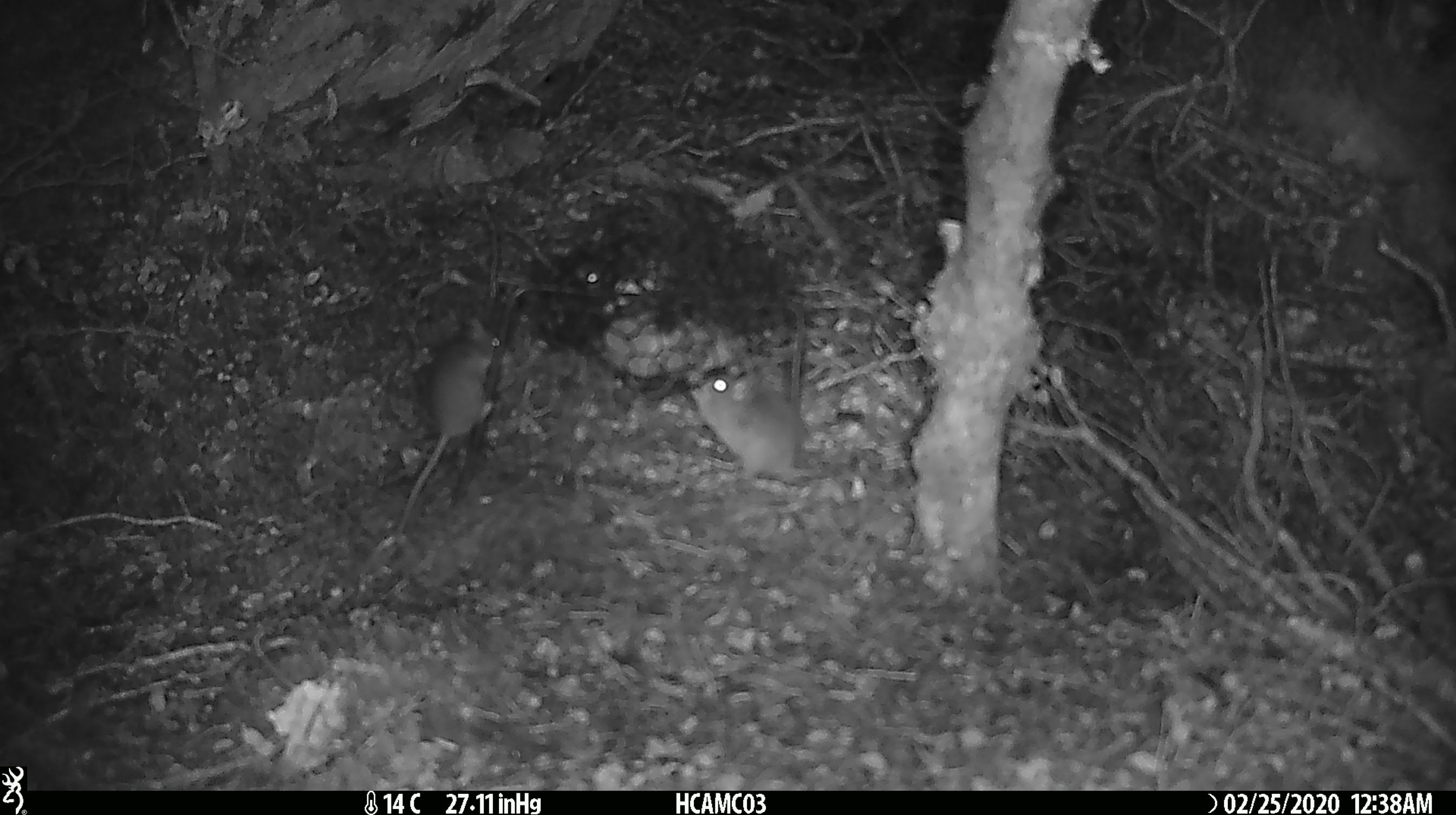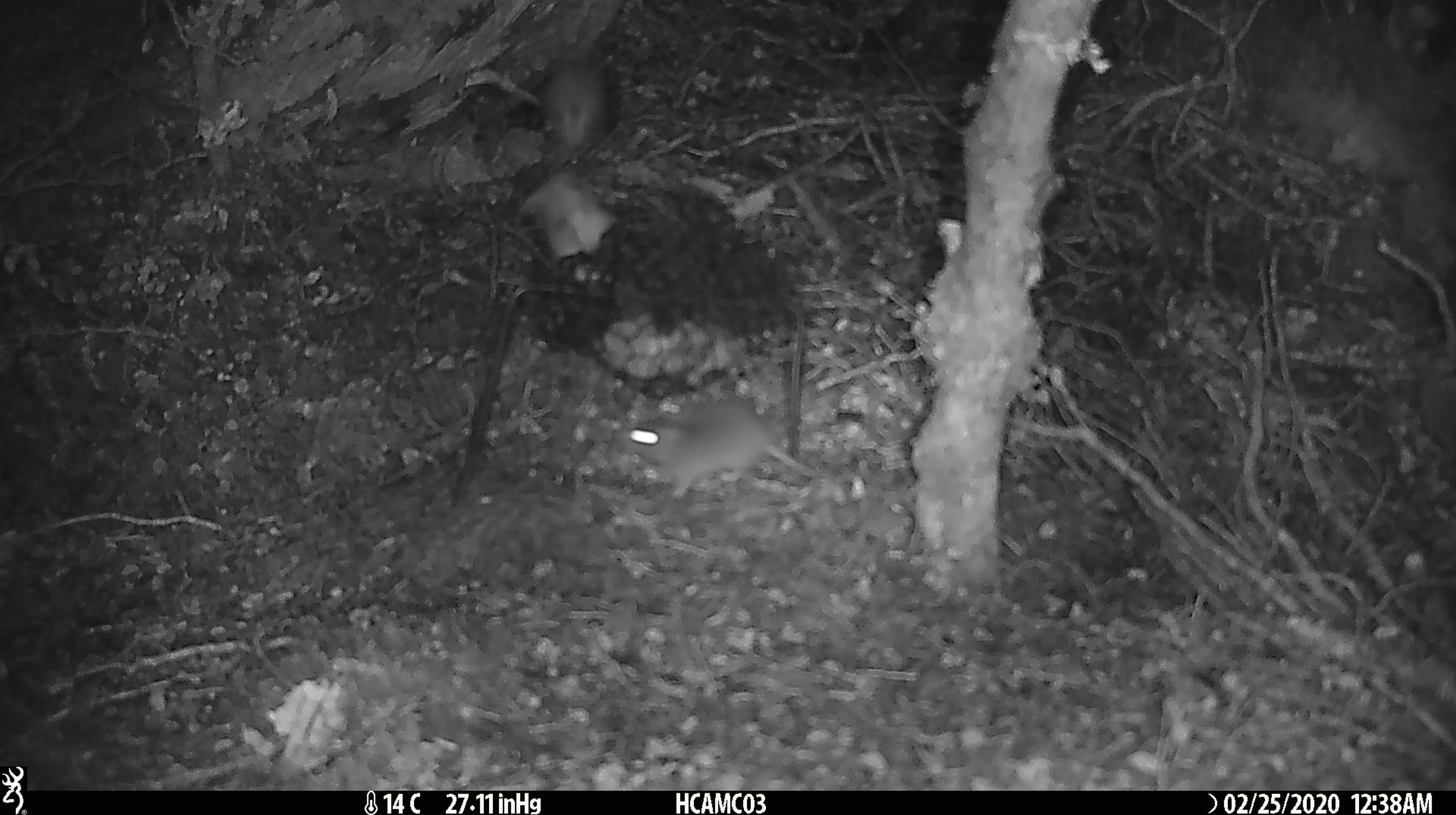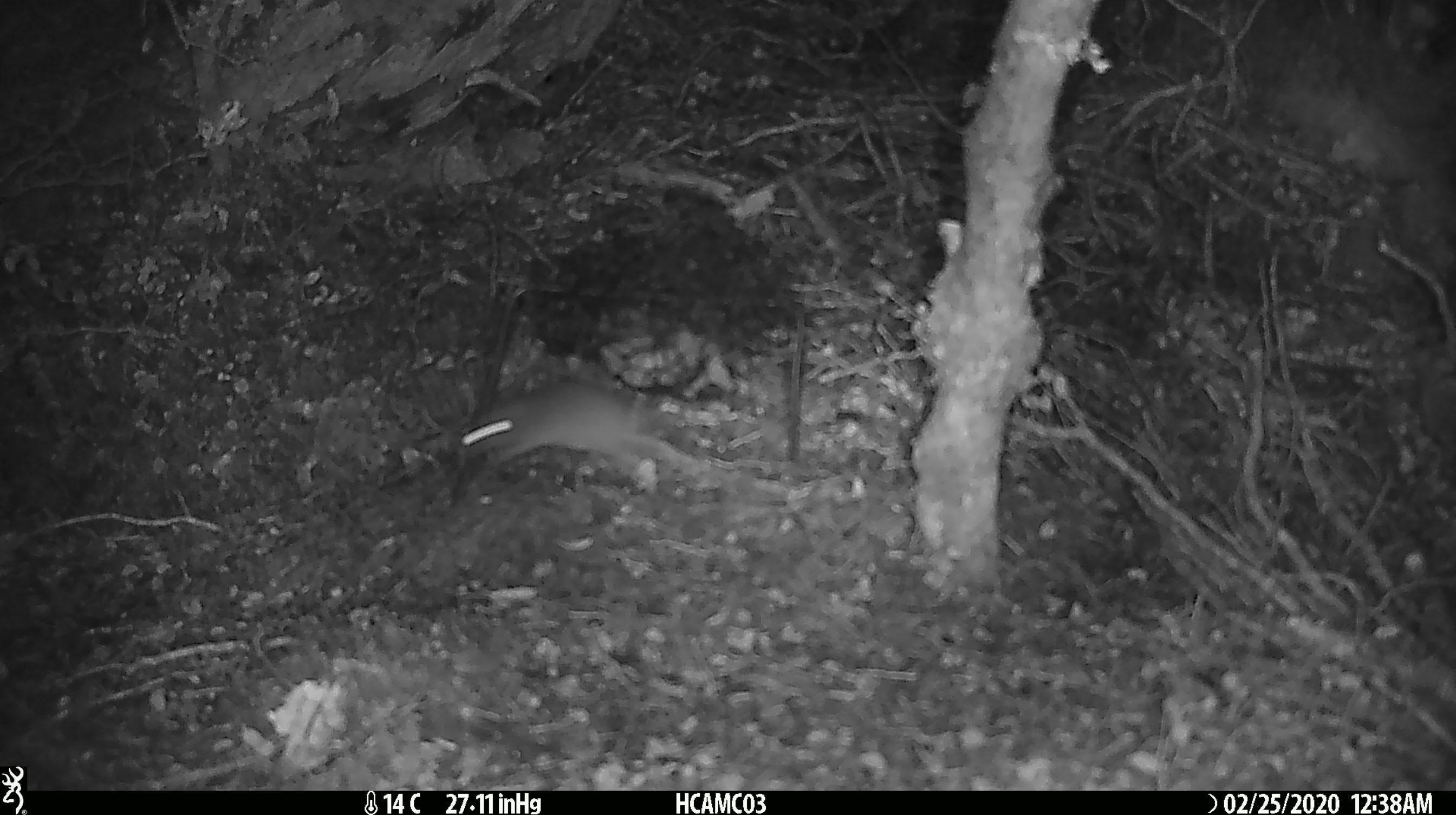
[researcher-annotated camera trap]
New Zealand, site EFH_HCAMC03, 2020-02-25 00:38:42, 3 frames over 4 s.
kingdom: Animalia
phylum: Chordata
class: Mammalia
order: Rodentia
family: Muridae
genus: Mus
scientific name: Mus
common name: mouse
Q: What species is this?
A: Mouse (Mus).